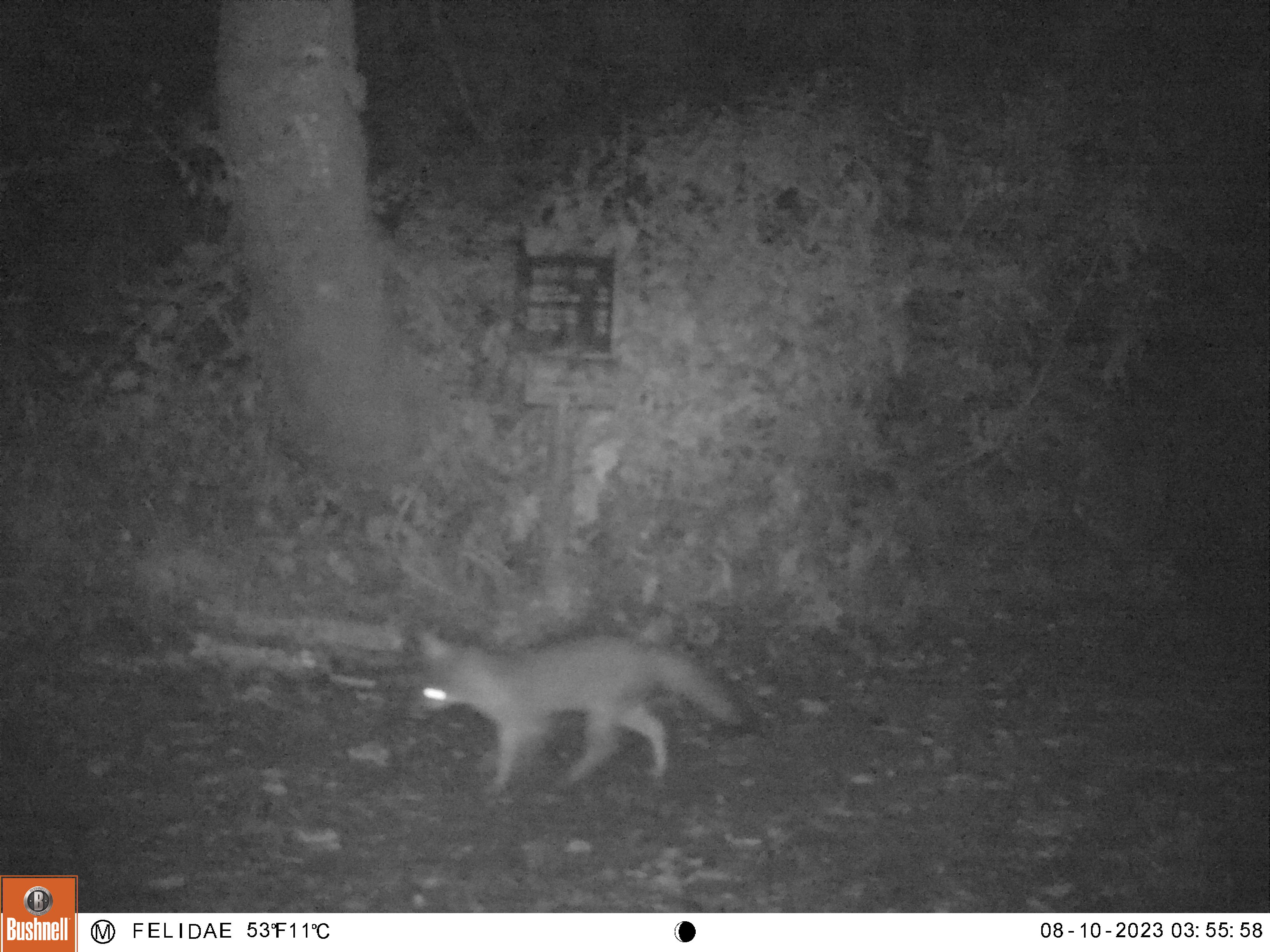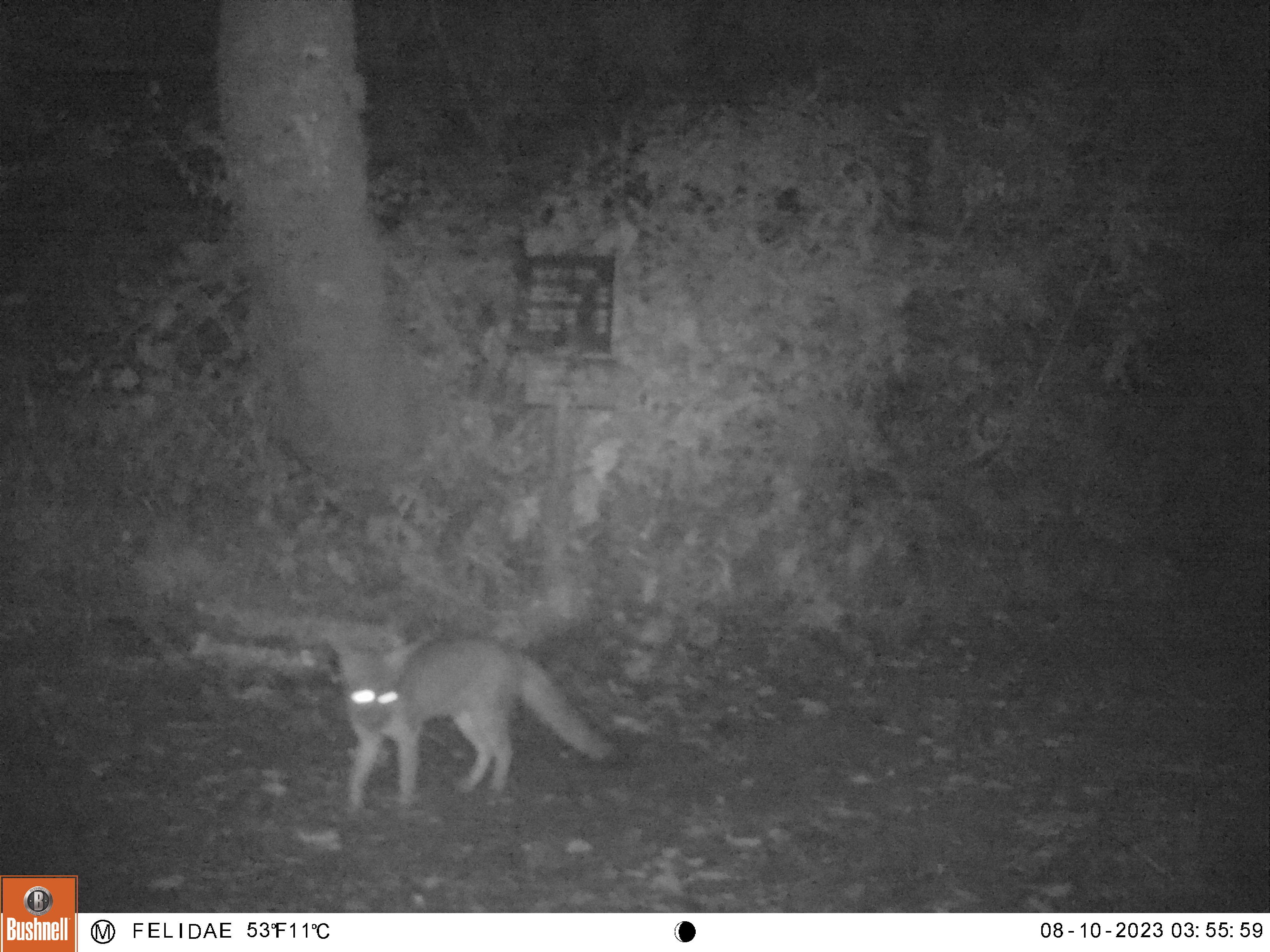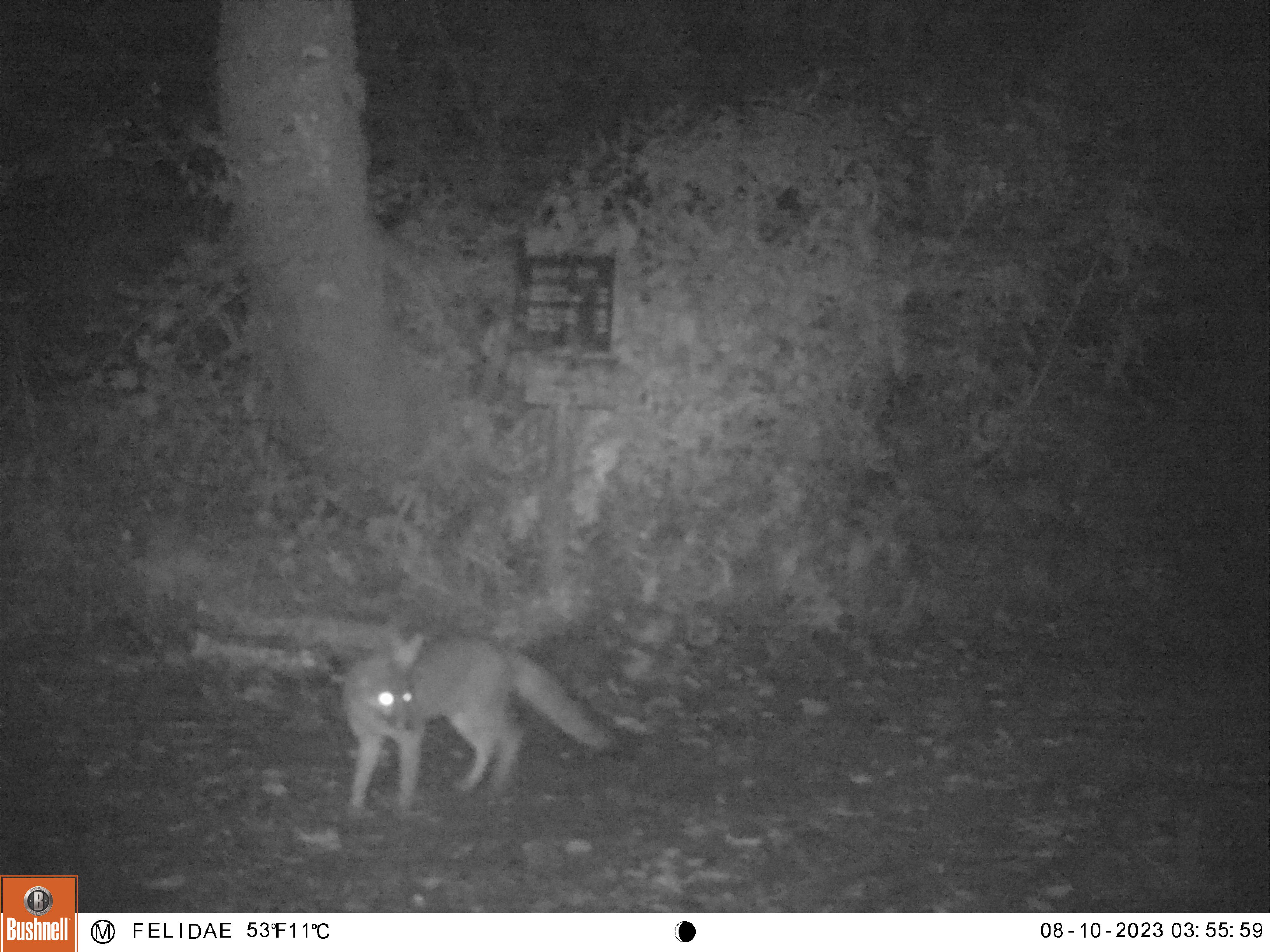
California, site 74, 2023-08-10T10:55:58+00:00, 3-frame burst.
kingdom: Animalia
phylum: Chordata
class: Mammalia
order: Carnivora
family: Canidae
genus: Urocyon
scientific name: Urocyon cinereoargenteus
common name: gray fox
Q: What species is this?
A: Gray fox (Urocyon cinereoargenteus).